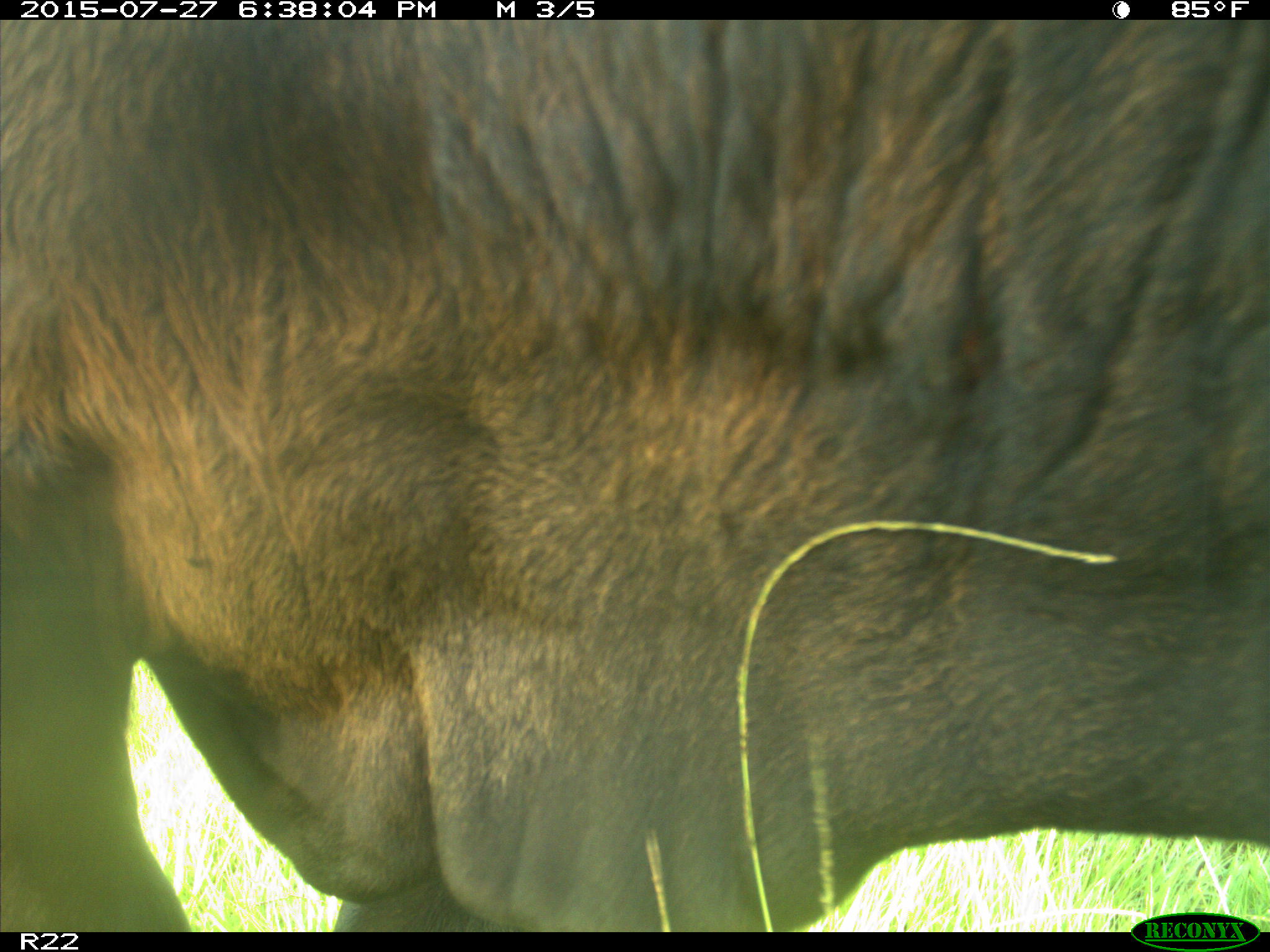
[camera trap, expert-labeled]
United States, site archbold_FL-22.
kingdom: Animalia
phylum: Chordata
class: Mammalia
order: Artiodactyla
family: Bovidae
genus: Bos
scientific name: Bos taurus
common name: domestic cow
Bos taurus (domestic cow).